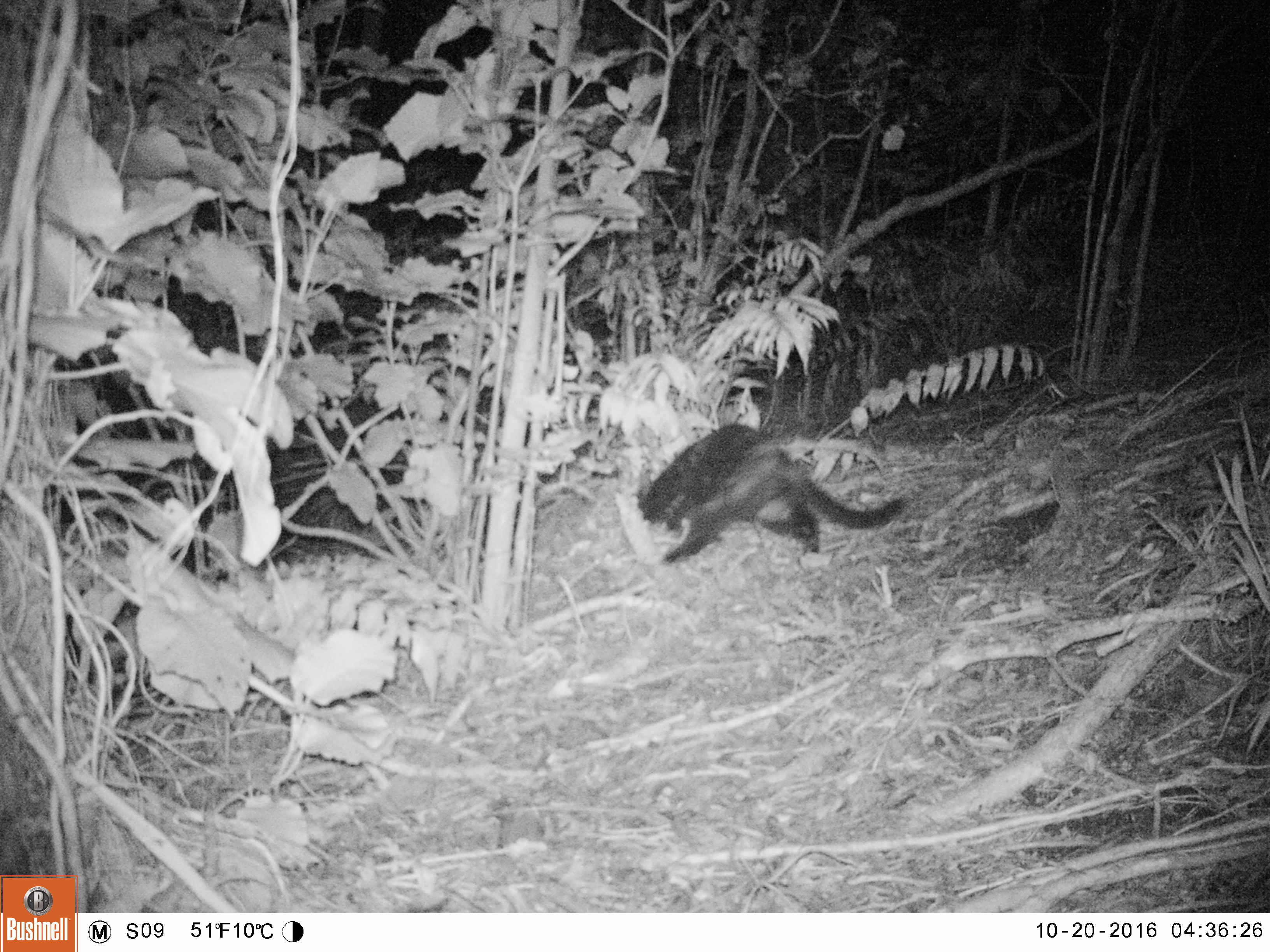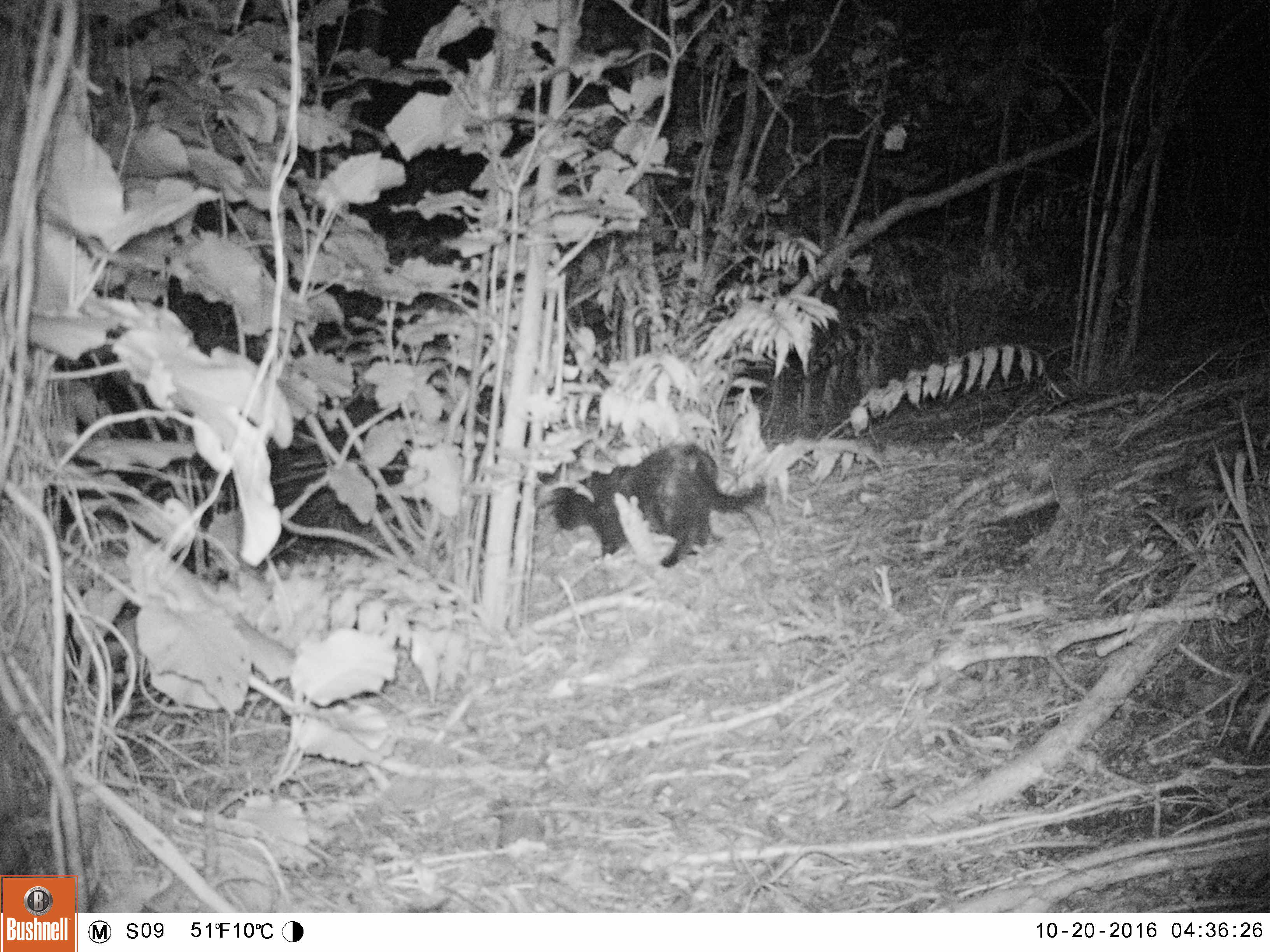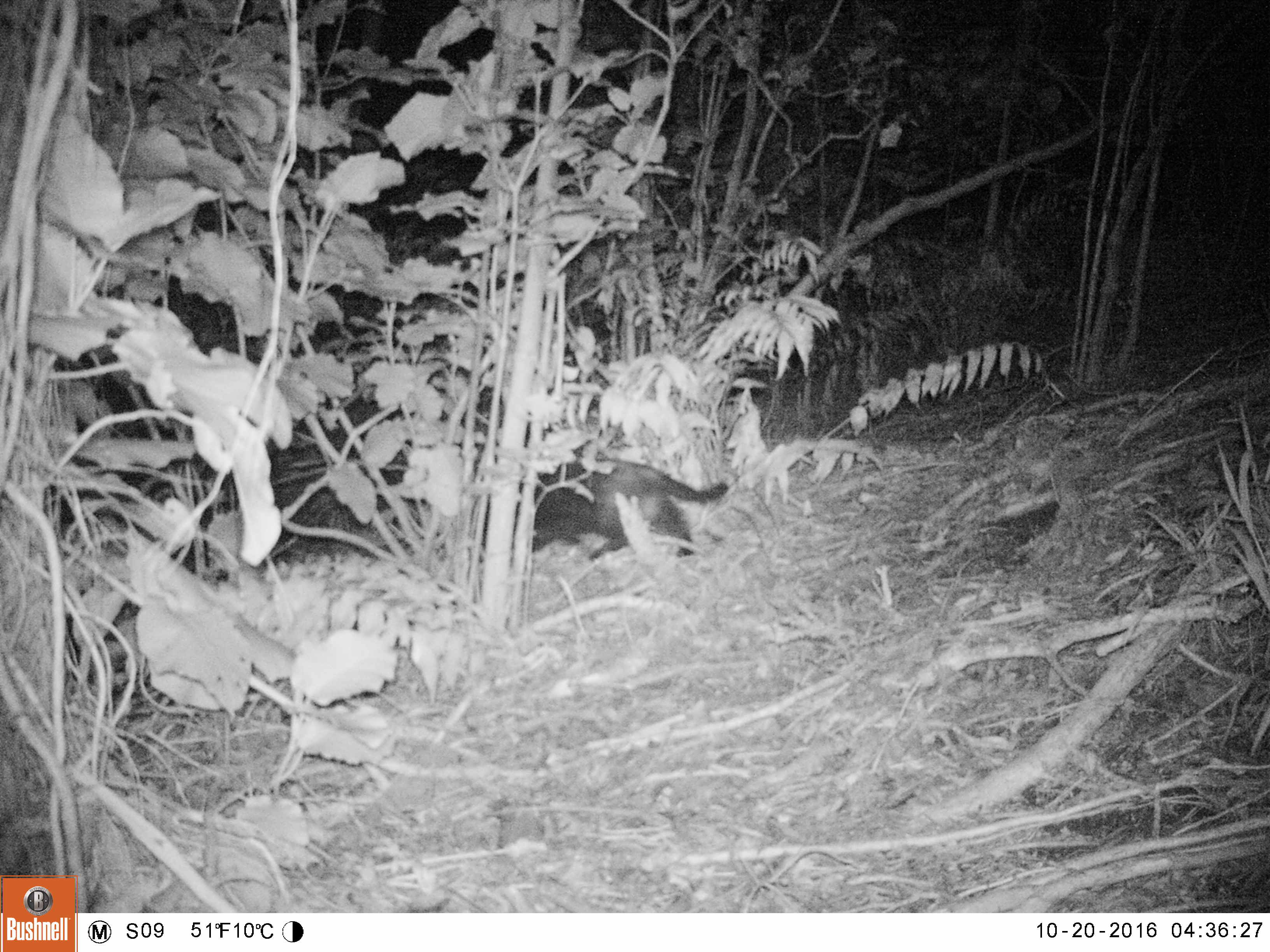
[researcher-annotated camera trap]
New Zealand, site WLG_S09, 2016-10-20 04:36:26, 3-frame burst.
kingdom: Animalia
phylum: Chordata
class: Mammalia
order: Carnivora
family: Felidae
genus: Felis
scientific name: Felis catus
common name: domestic cat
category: cat